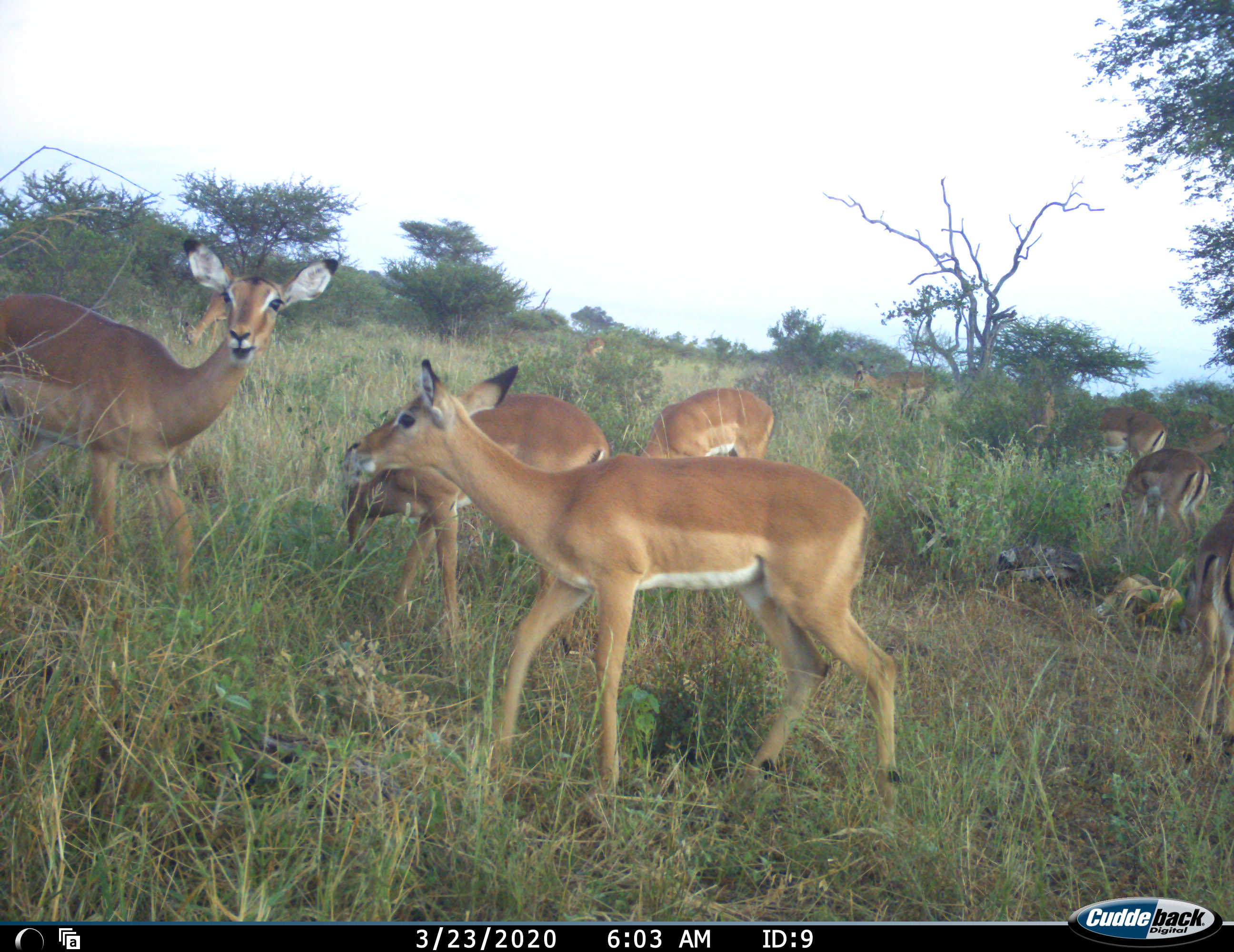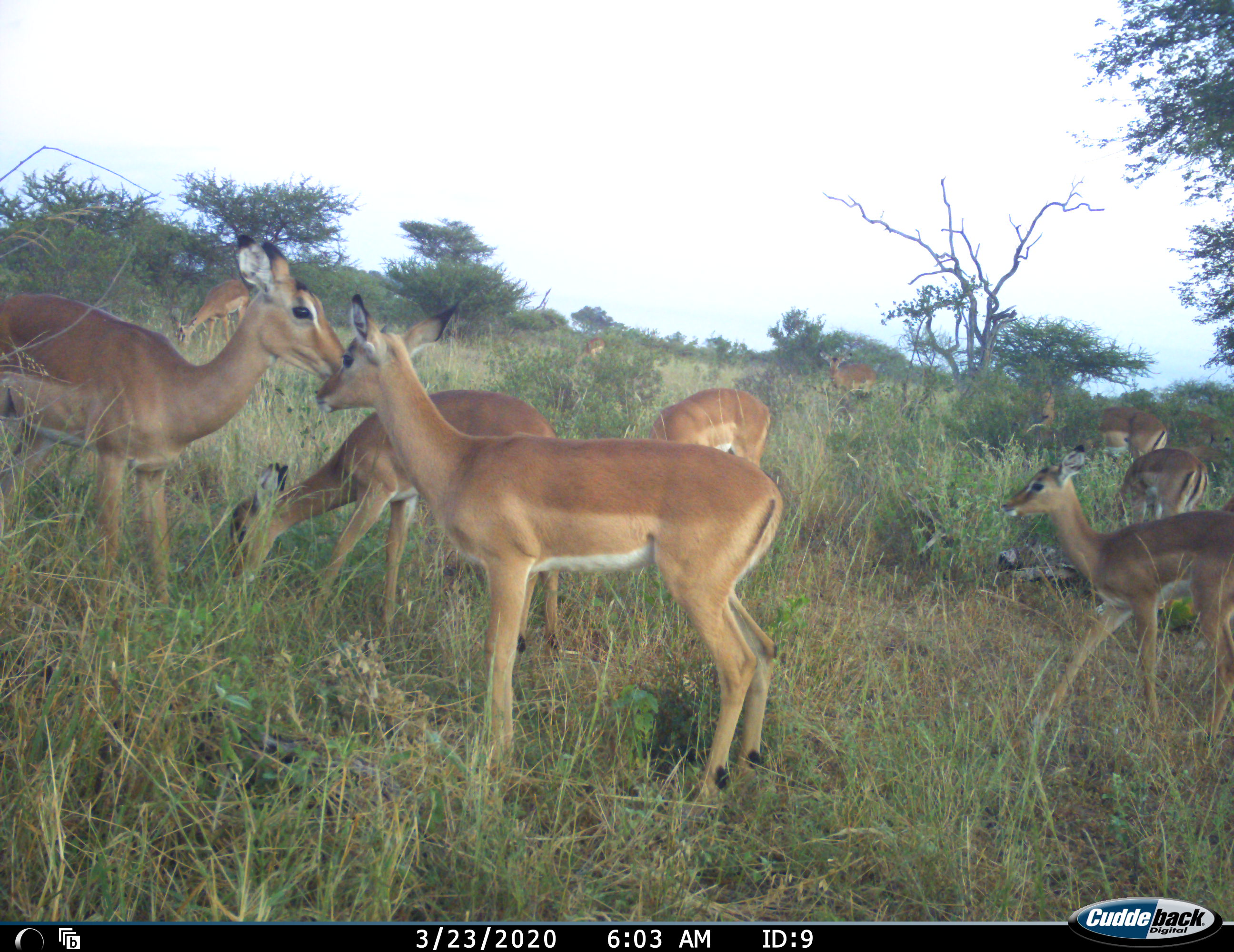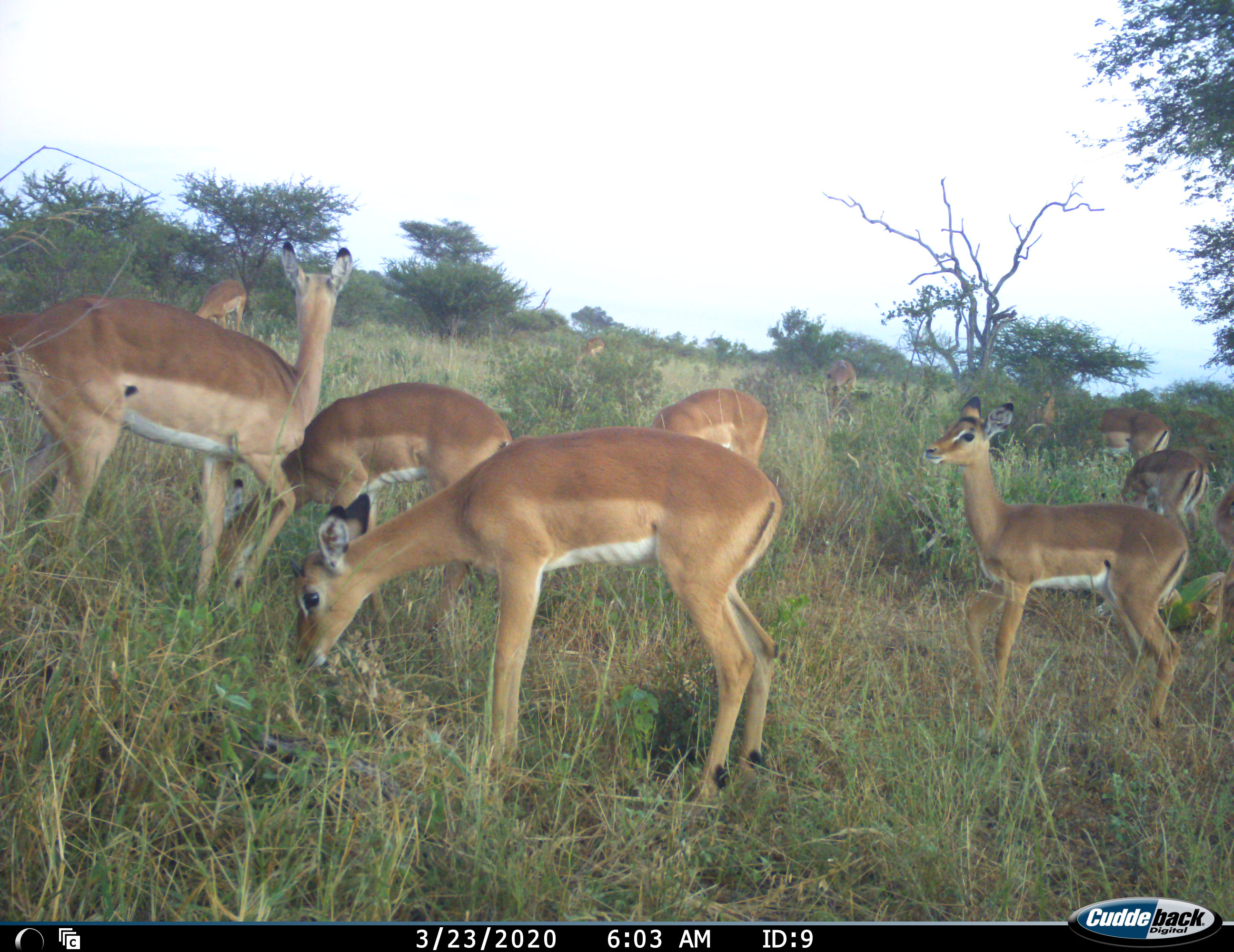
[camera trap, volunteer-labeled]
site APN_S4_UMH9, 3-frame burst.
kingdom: Animalia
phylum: Chordata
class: Mammalia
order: Artiodactyla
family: Bovidae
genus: Aepyceros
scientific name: Aepyceros melampus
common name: impala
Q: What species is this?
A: Impala (Aepyceros melampus).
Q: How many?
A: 11-50.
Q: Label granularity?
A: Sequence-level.